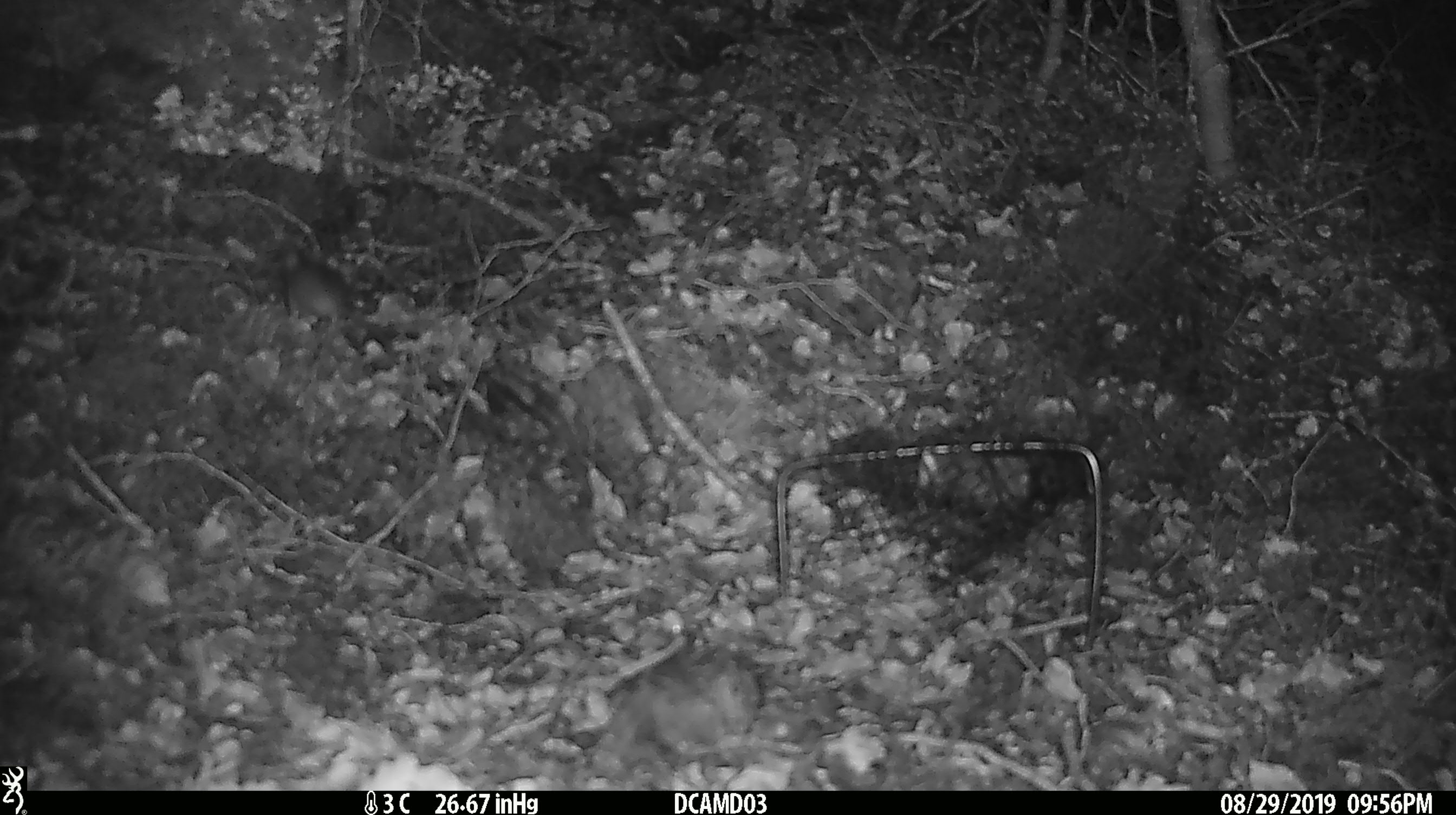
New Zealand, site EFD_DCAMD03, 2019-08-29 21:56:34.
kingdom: Animalia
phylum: Chordata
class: Mammalia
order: Rodentia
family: Muridae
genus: Mus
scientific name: Mus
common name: mouse